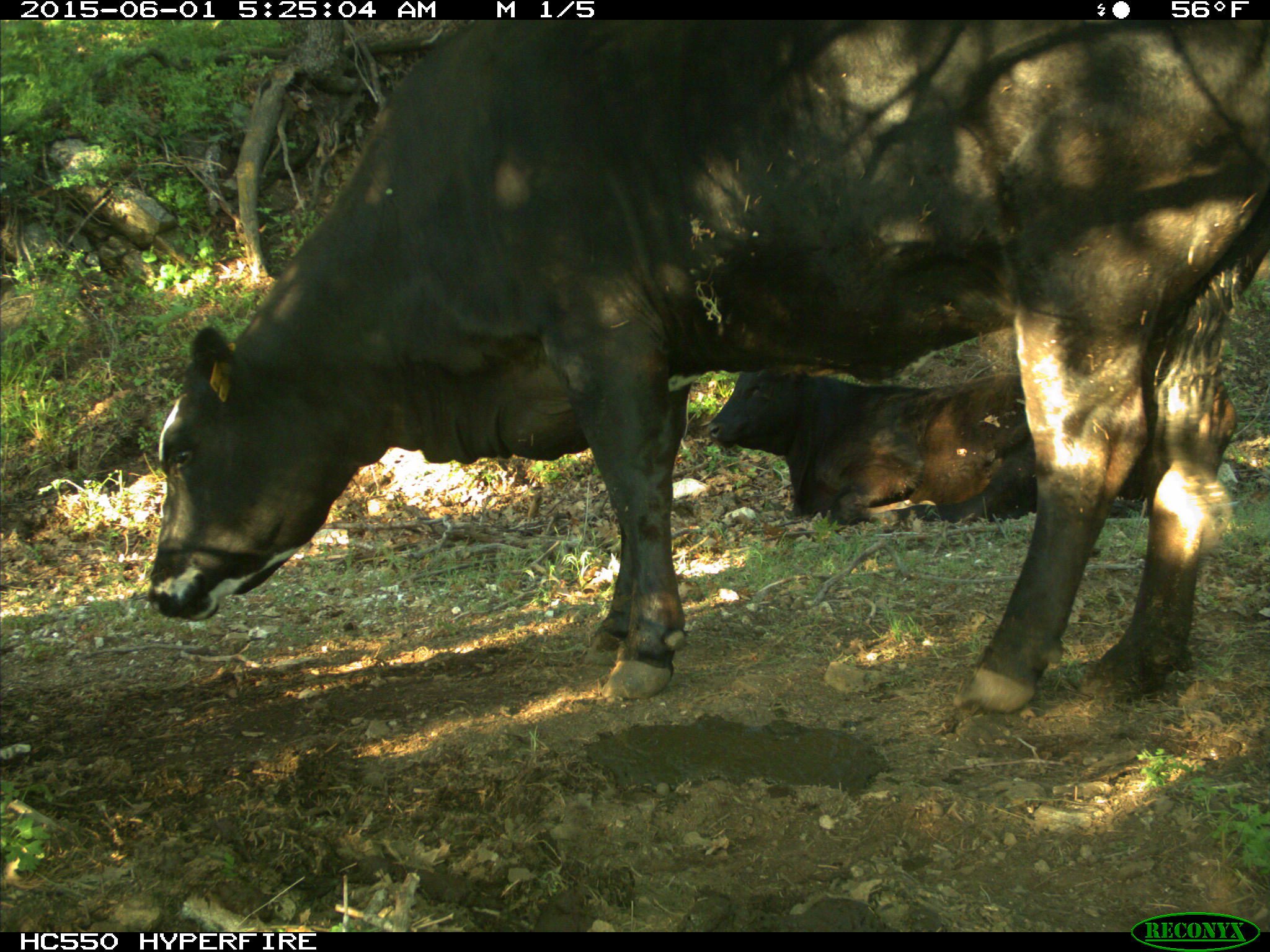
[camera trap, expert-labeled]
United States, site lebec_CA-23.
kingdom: Animalia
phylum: Chordata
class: Mammalia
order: Artiodactyla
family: Bovidae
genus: Bos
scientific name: Bos taurus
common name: domestic cow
Bos taurus (domestic cow).